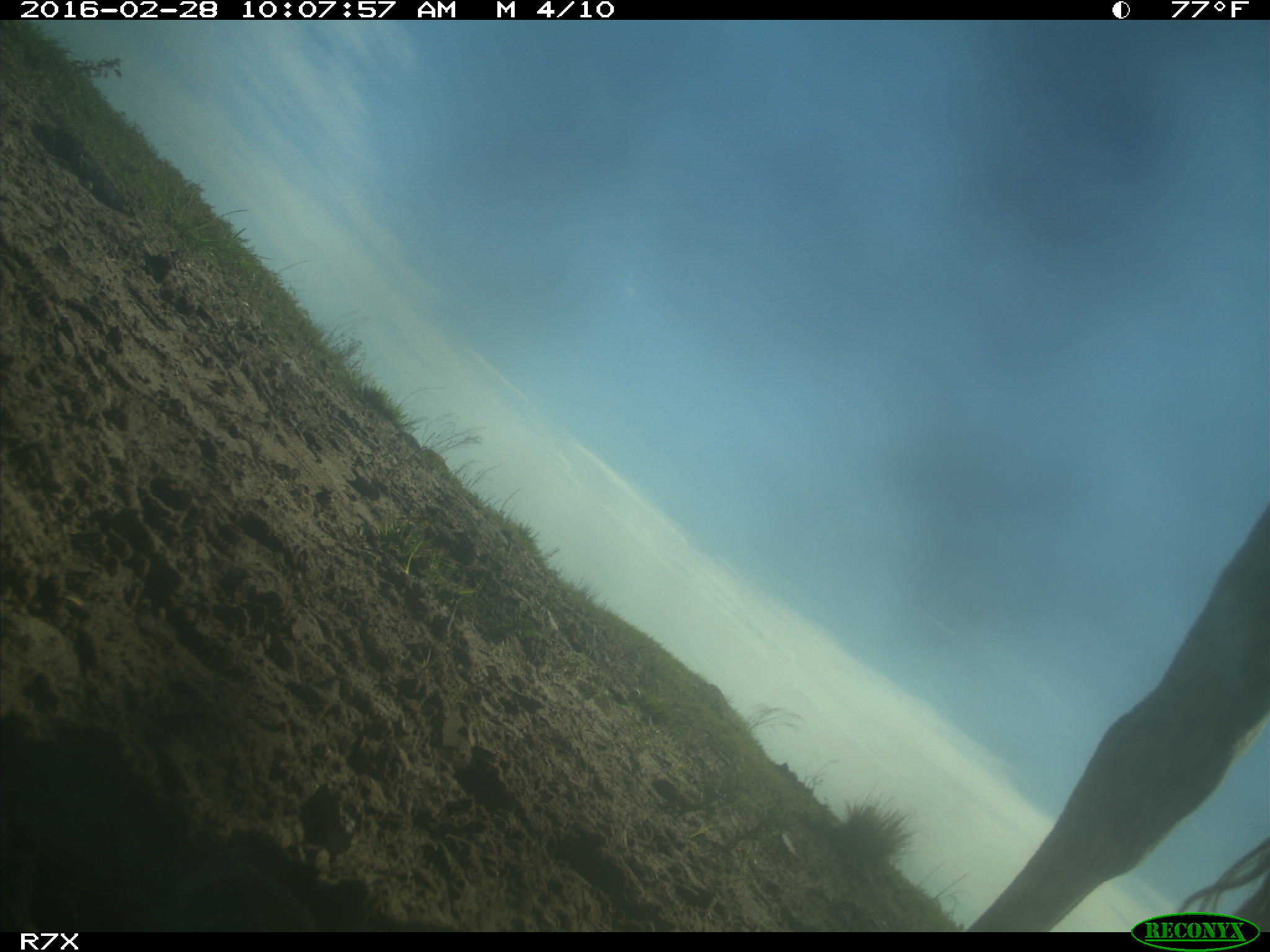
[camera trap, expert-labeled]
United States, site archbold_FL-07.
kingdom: Animalia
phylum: Chordata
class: Mammalia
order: Artiodactyla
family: Bovidae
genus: Bos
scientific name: Bos taurus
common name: domestic cow